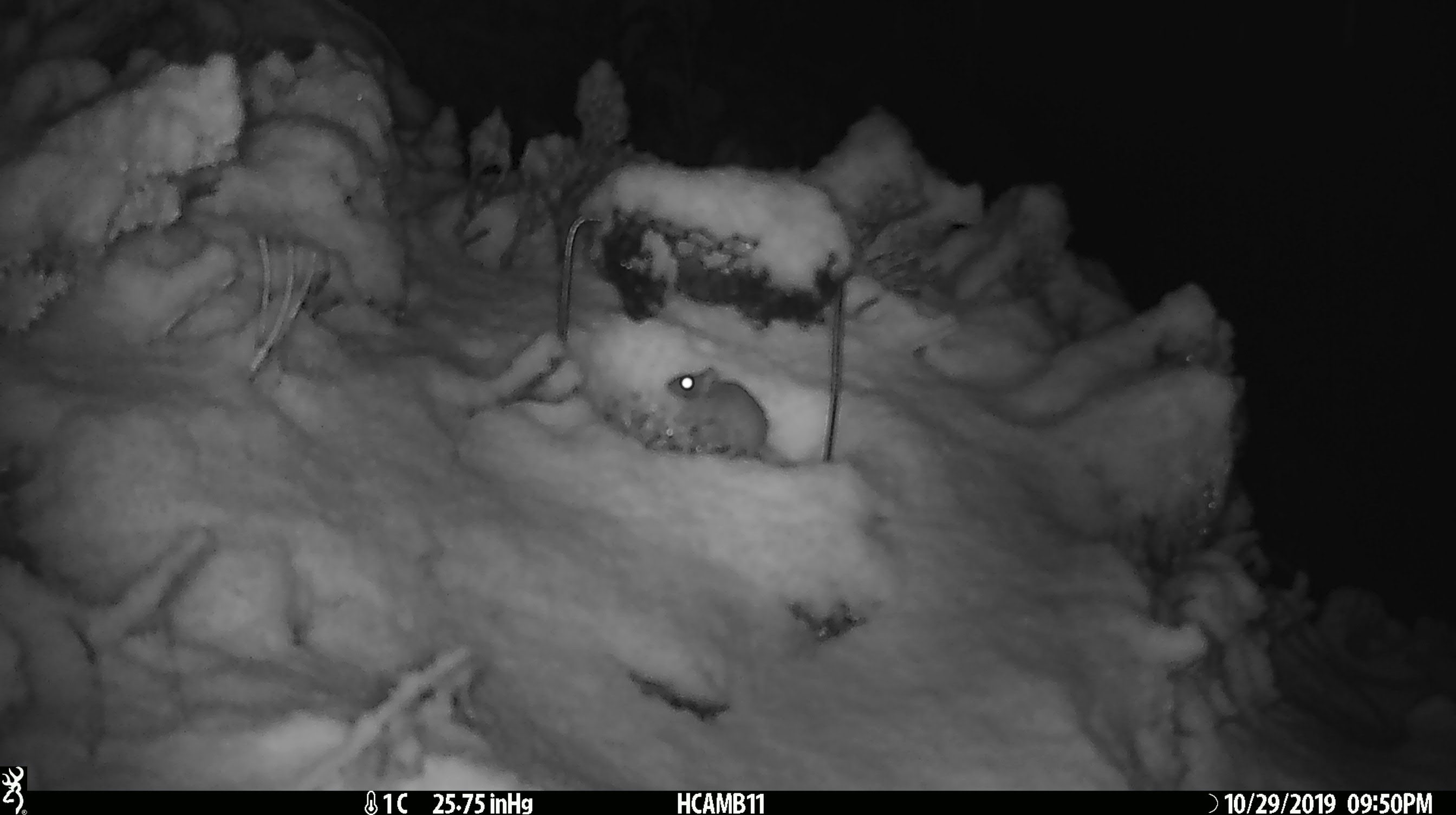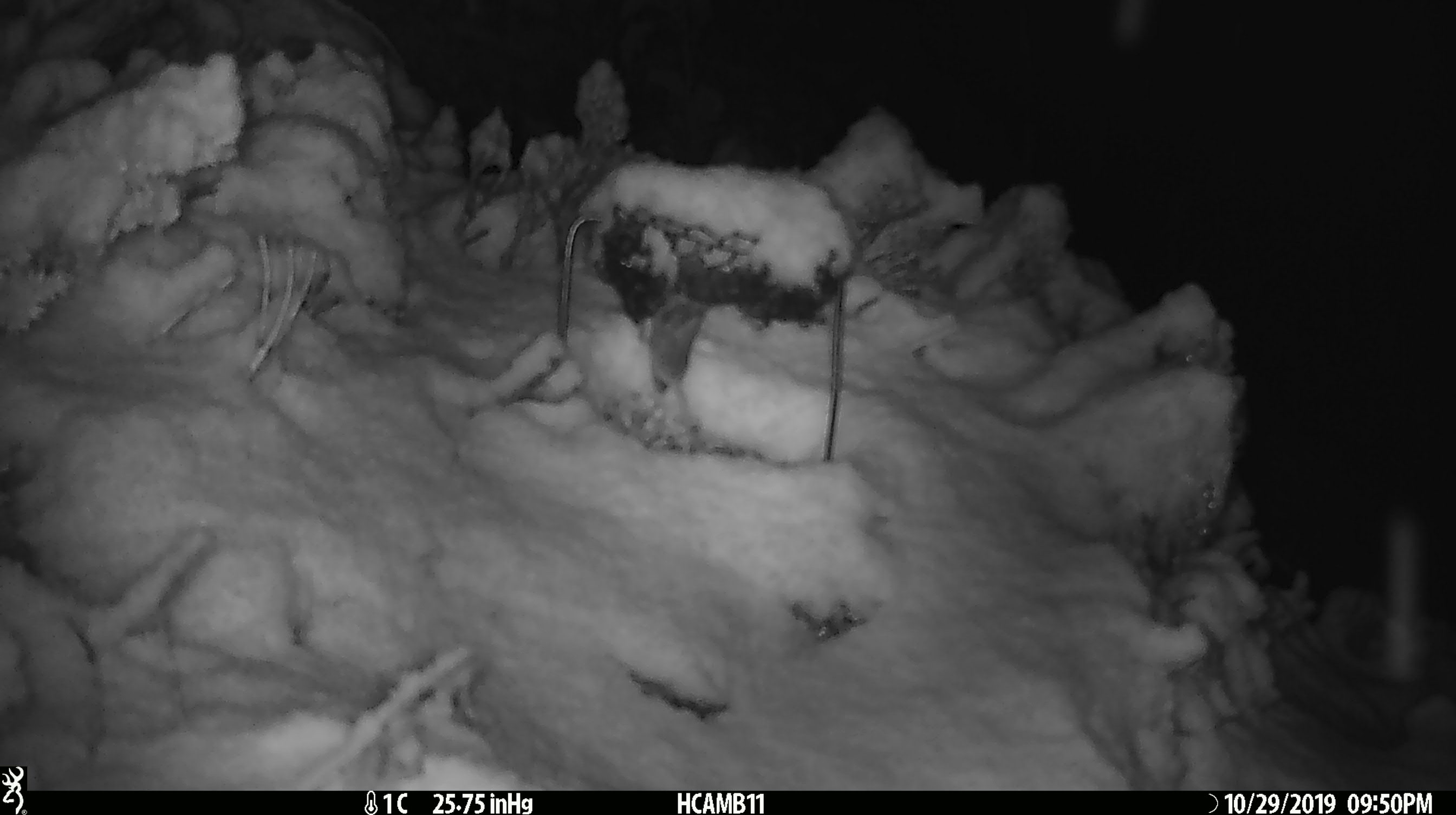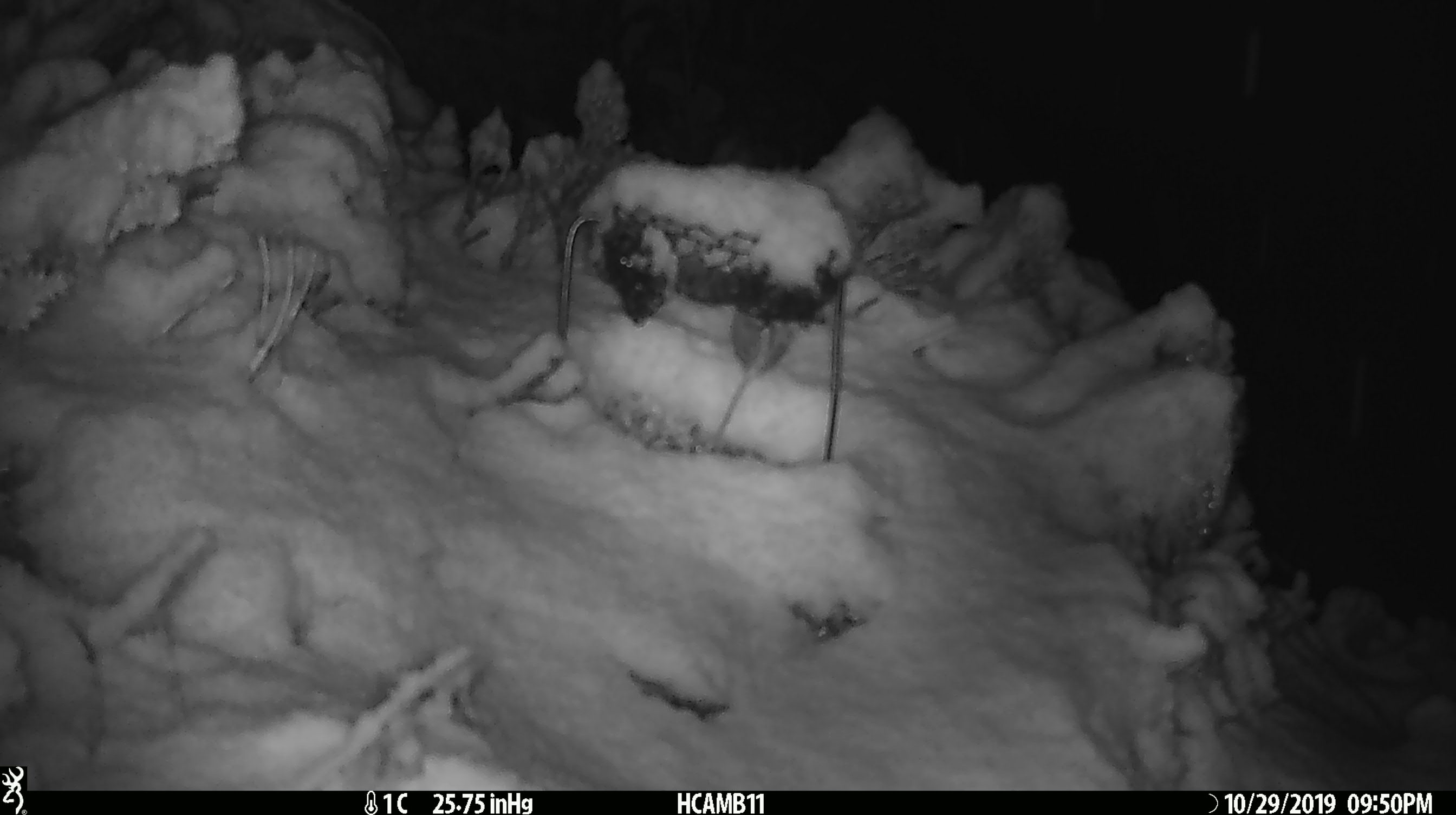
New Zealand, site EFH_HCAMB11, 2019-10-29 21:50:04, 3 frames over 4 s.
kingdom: Animalia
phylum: Chordata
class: Mammalia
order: Rodentia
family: Muridae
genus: Mus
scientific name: Mus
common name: mouse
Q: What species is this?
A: Mouse (Mus).